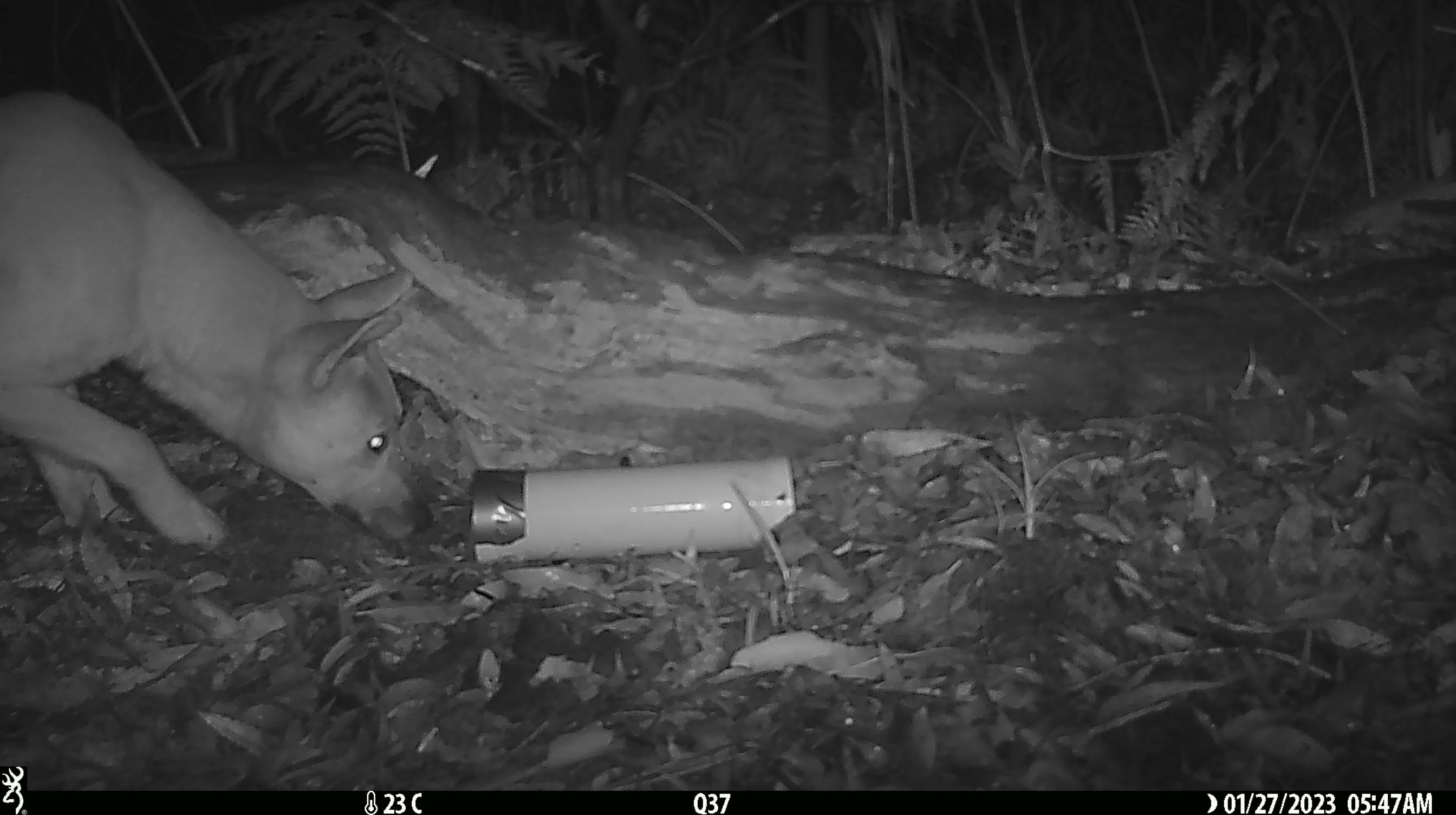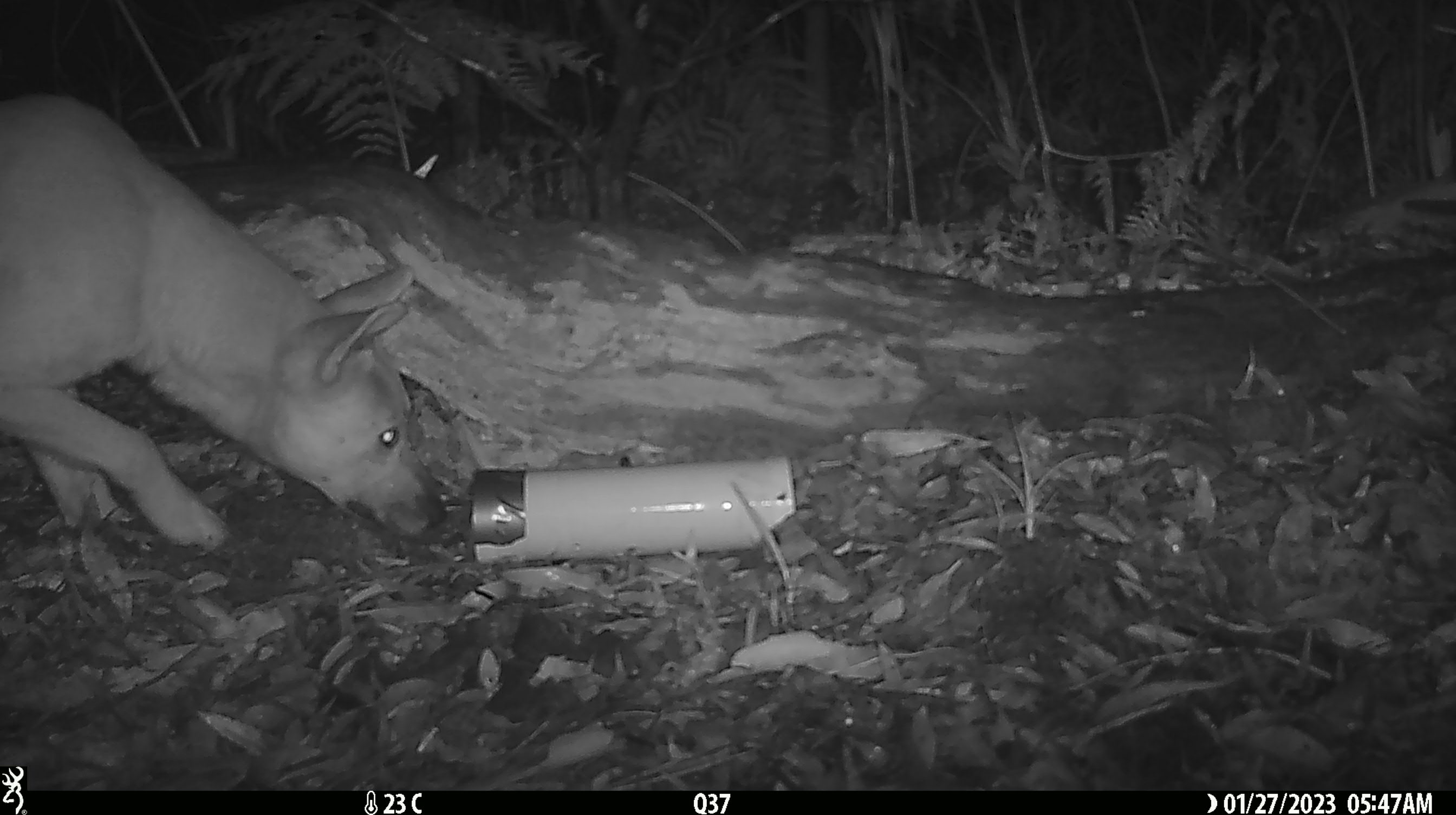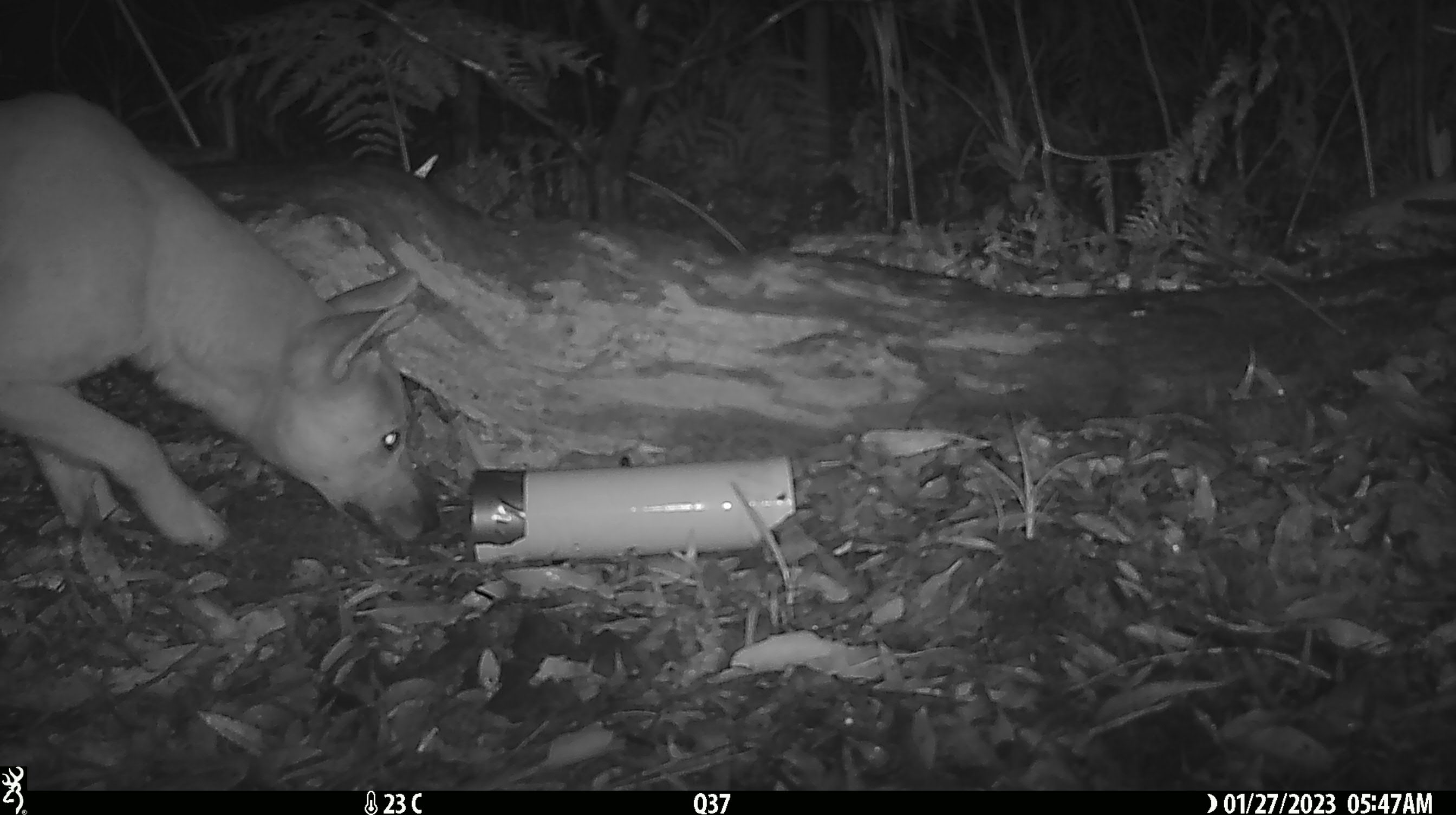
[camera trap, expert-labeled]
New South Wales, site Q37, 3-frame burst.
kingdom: Animalia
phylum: Chordata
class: Mammalia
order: Carnivora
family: Canidae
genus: Canis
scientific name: Canis familiaris dingo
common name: dingo